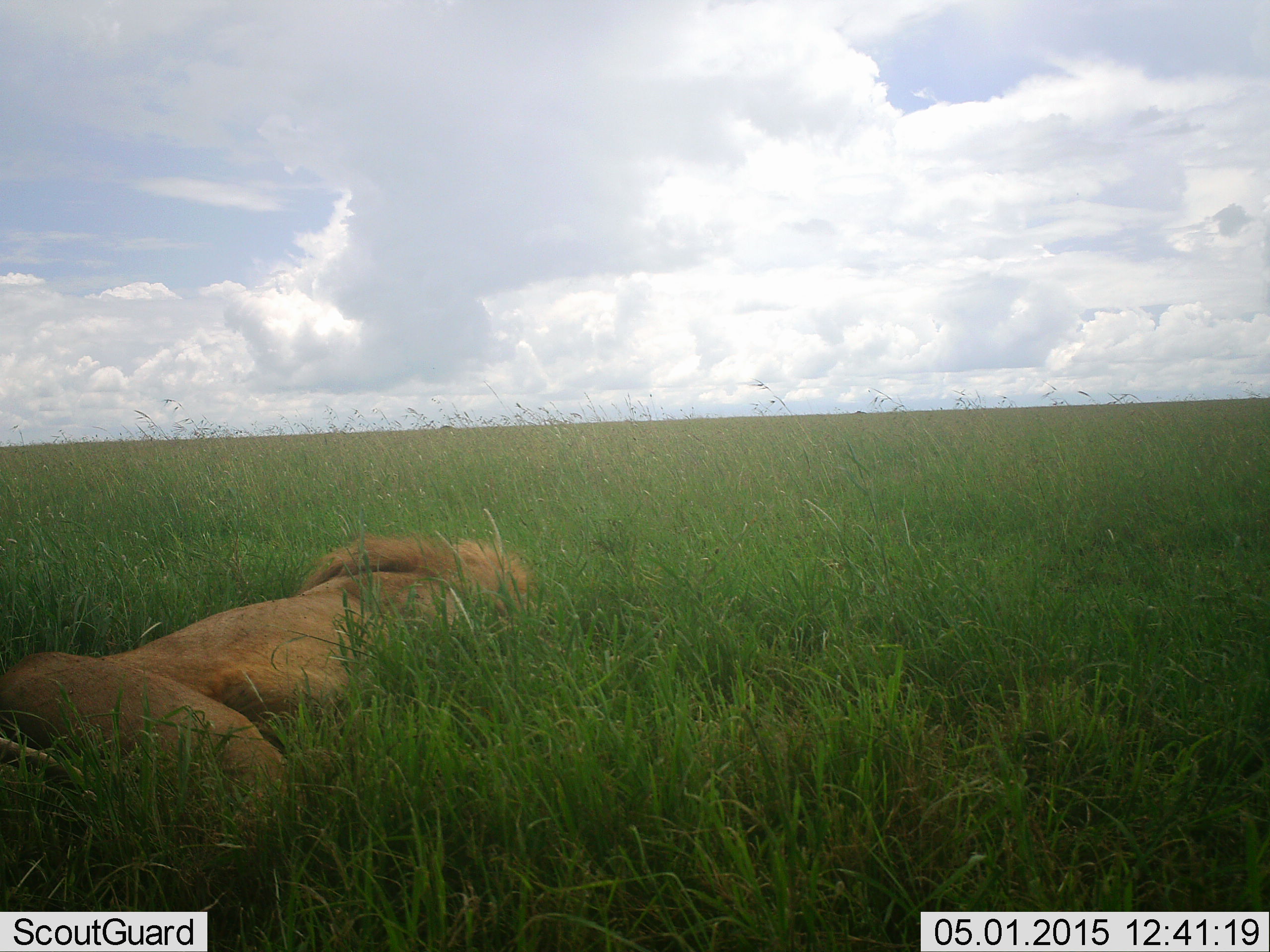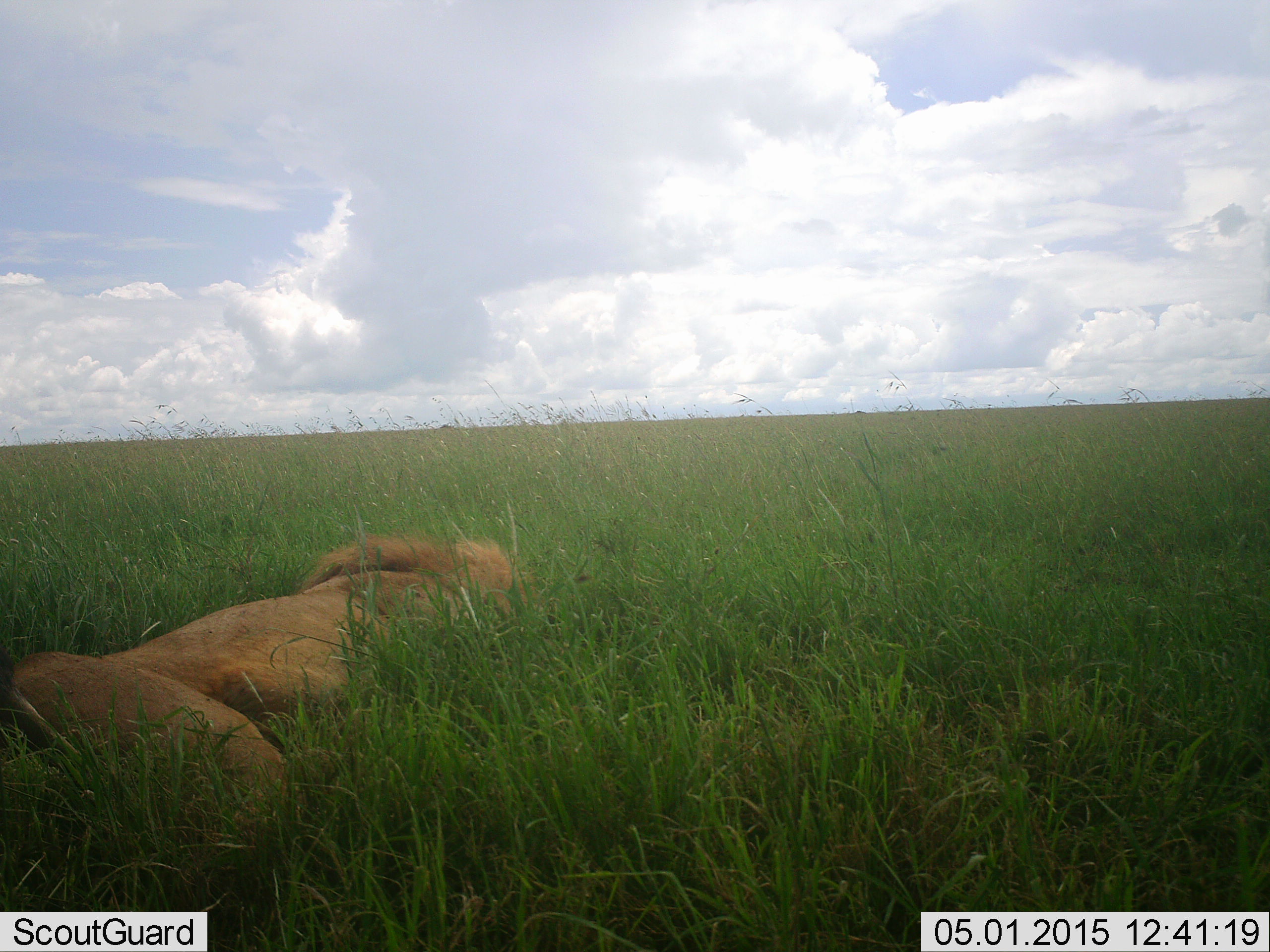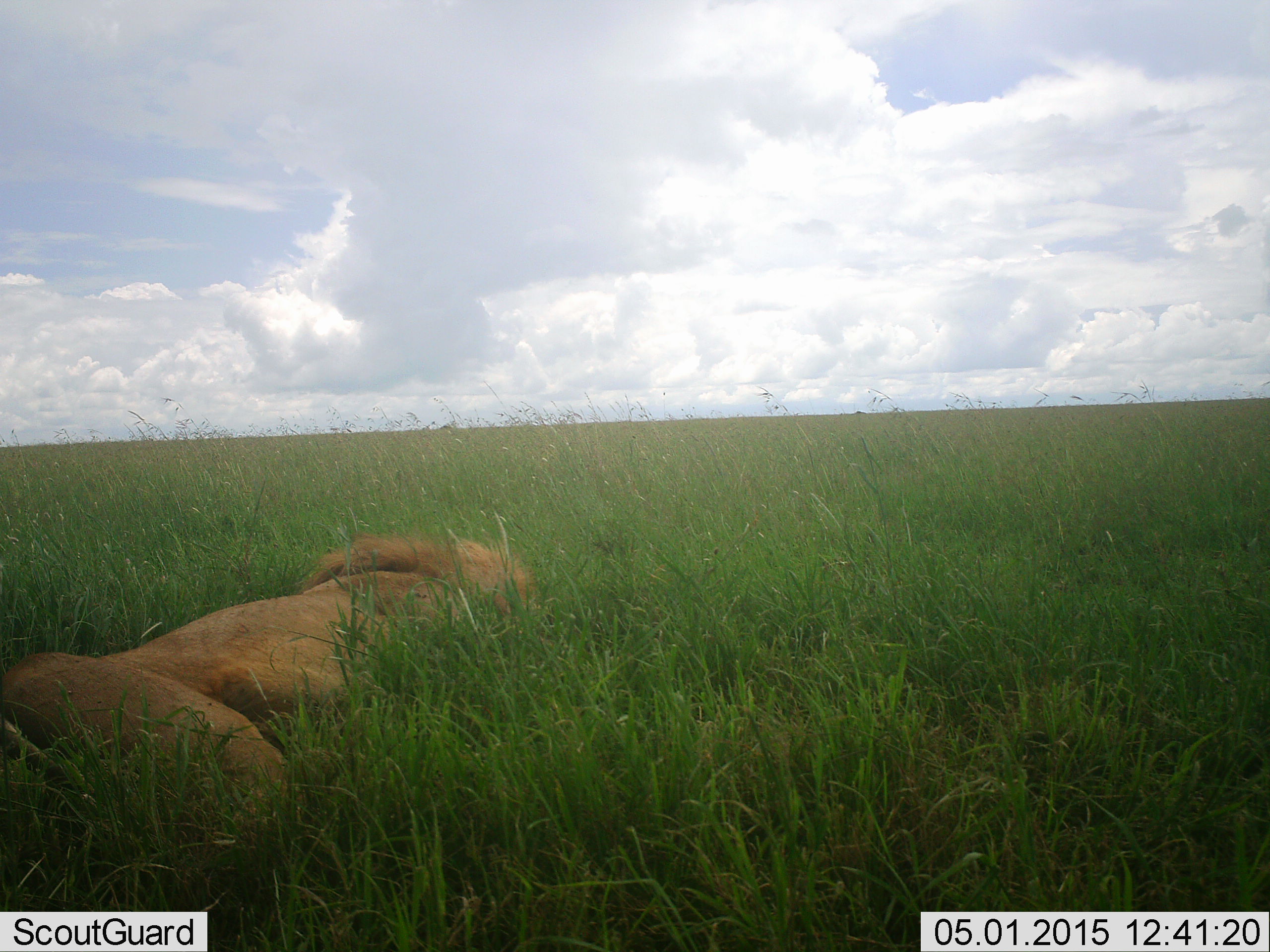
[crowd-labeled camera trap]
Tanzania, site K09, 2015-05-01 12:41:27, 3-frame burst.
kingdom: Animalia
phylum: Chordata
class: Mammalia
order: Carnivora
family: Felidae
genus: Panthera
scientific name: Panthera leo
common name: lion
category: lionmale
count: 1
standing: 0%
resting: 100%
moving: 0%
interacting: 0%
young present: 0%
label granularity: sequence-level